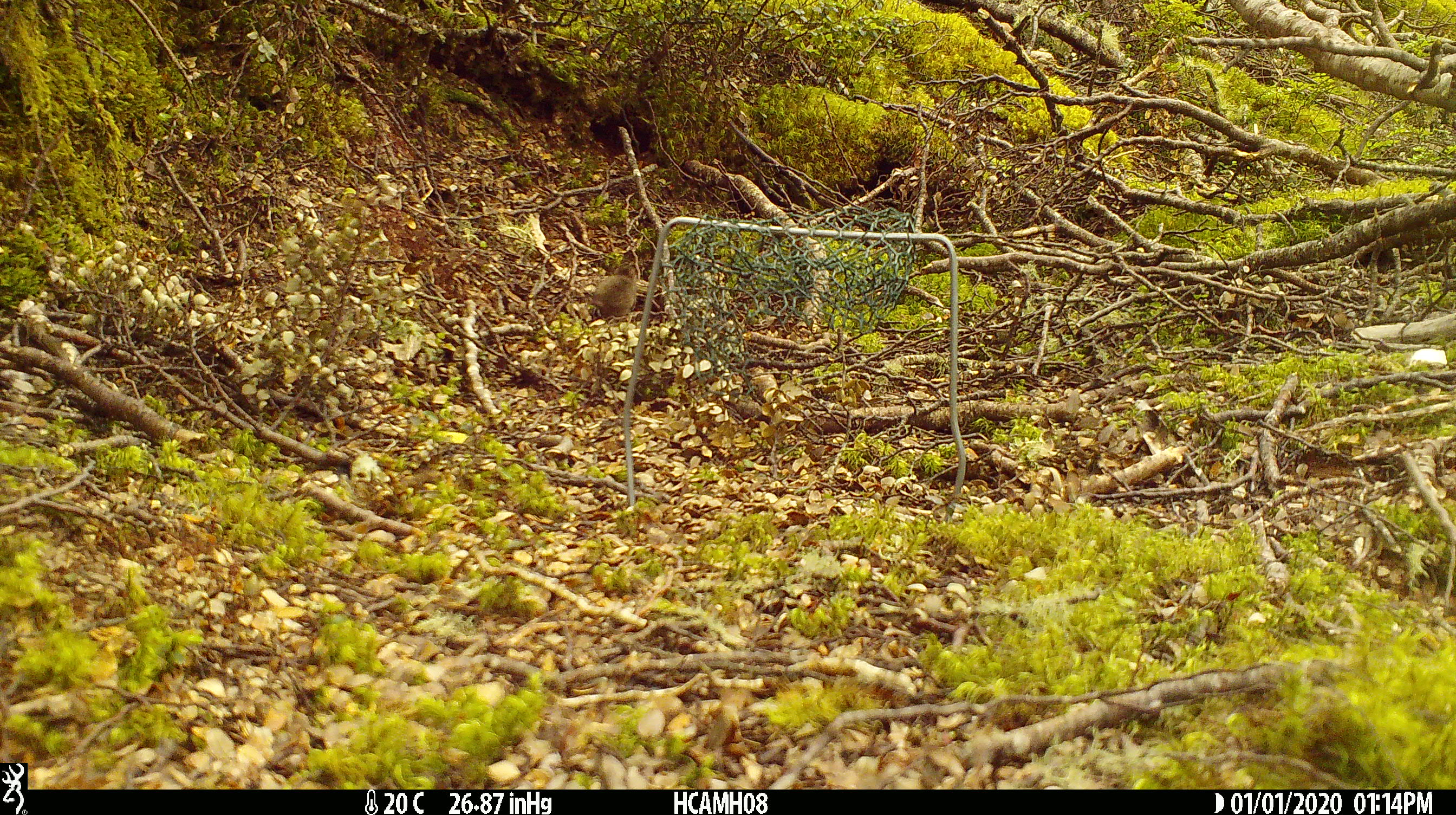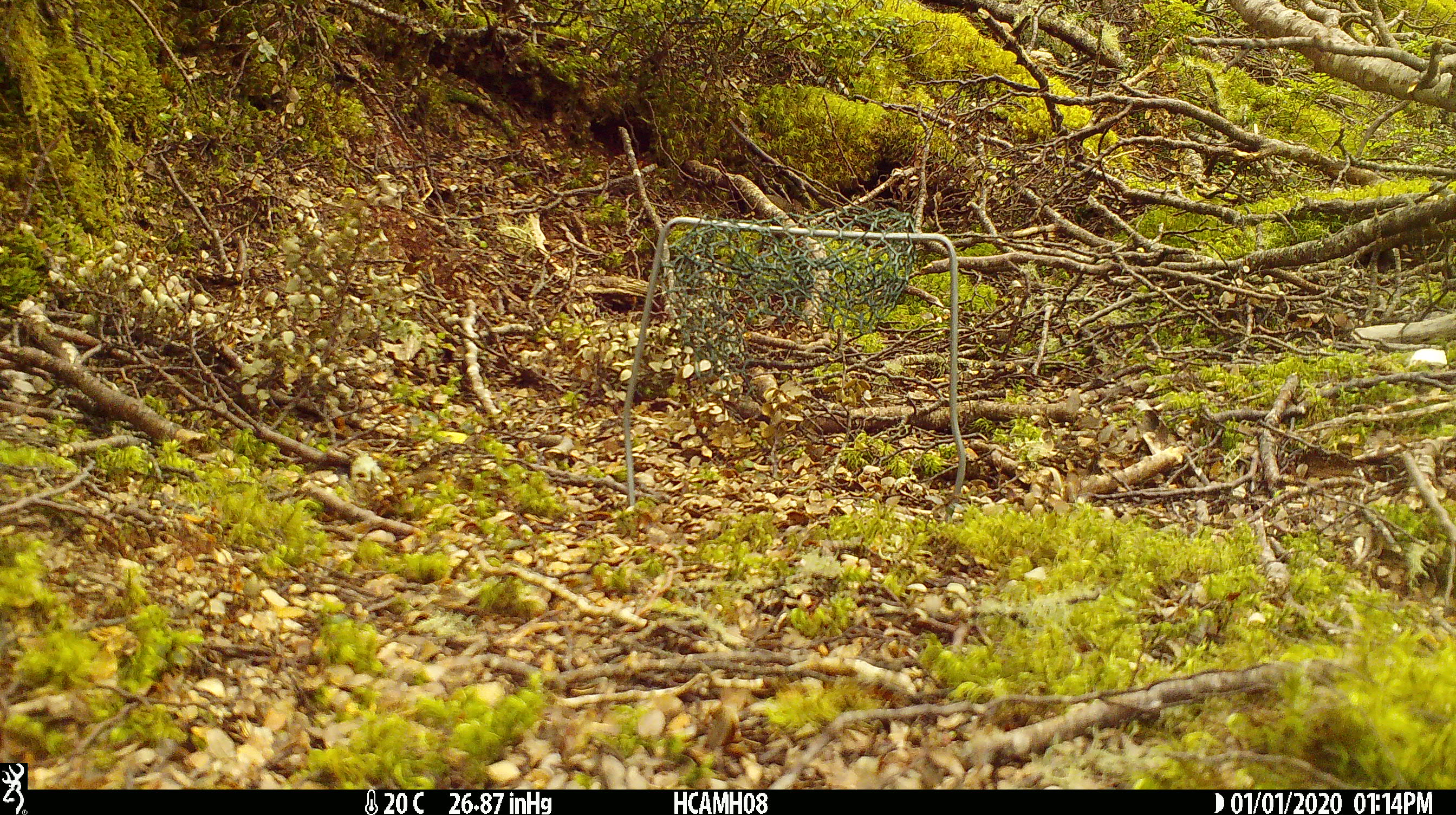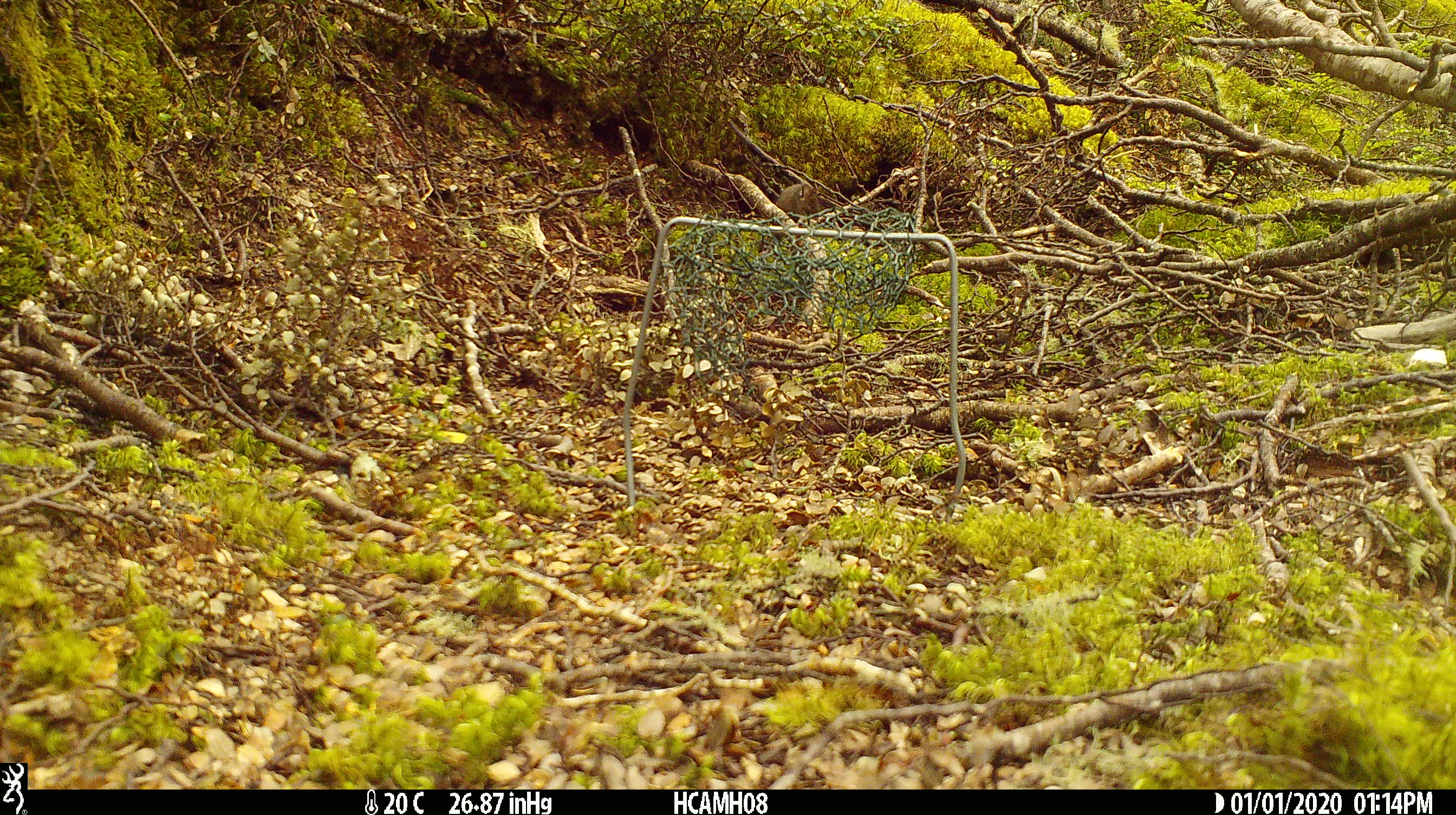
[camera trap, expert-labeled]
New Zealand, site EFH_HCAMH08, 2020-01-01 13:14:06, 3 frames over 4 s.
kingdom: Animalia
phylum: Chordata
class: Mammalia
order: Rodentia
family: Muridae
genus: Mus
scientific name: Mus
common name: mouse